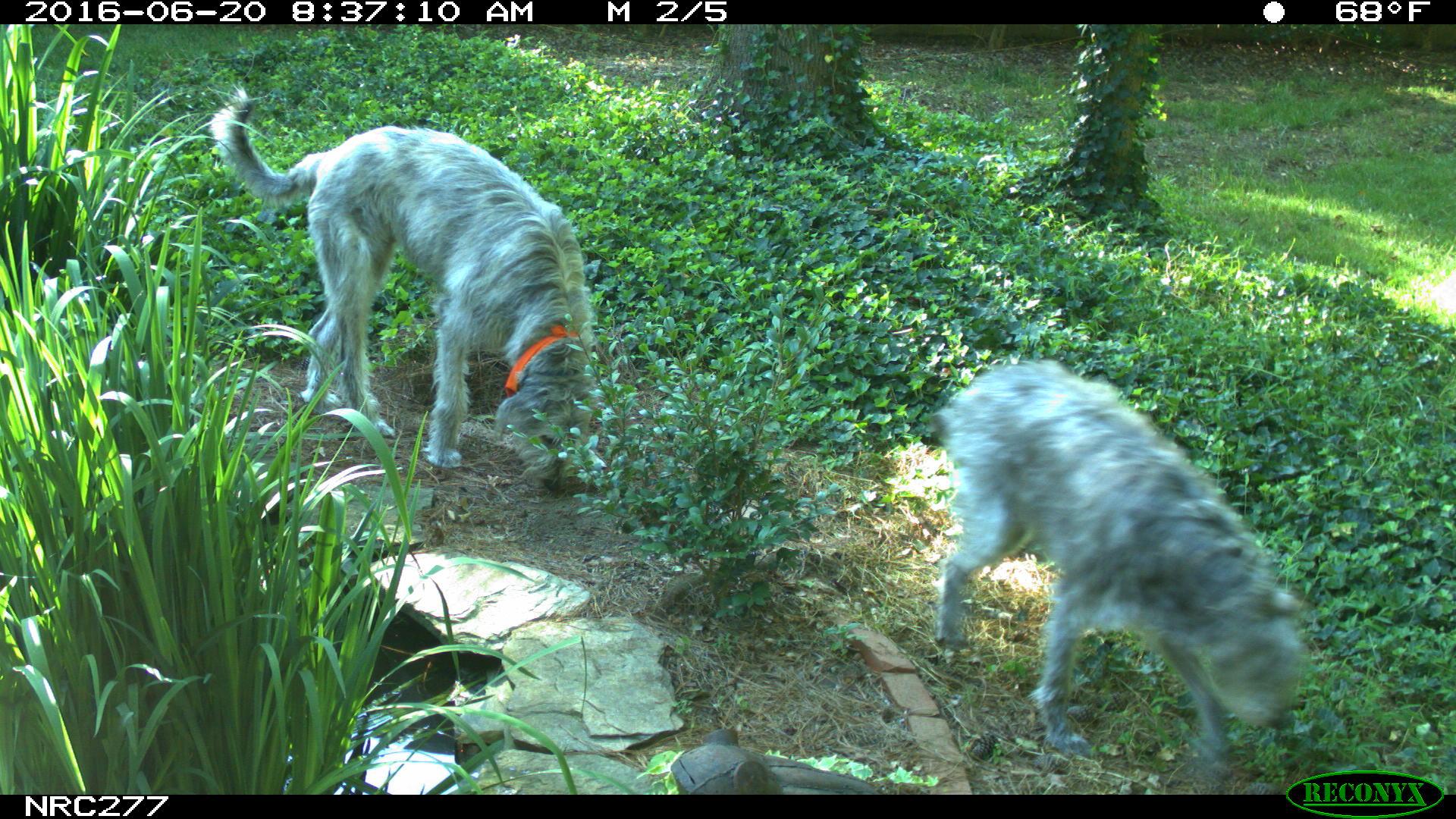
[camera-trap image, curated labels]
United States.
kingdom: Animalia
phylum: Chordata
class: Mammalia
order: Carnivora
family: Canidae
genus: Canis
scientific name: Canis familiaris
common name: domestic dog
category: Dog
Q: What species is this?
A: Dog (domestic dog) (Canis familiaris).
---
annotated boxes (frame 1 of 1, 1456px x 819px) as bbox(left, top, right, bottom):
Dog: bbox(200, 79, 605, 496); bbox(920, 356, 1307, 779)